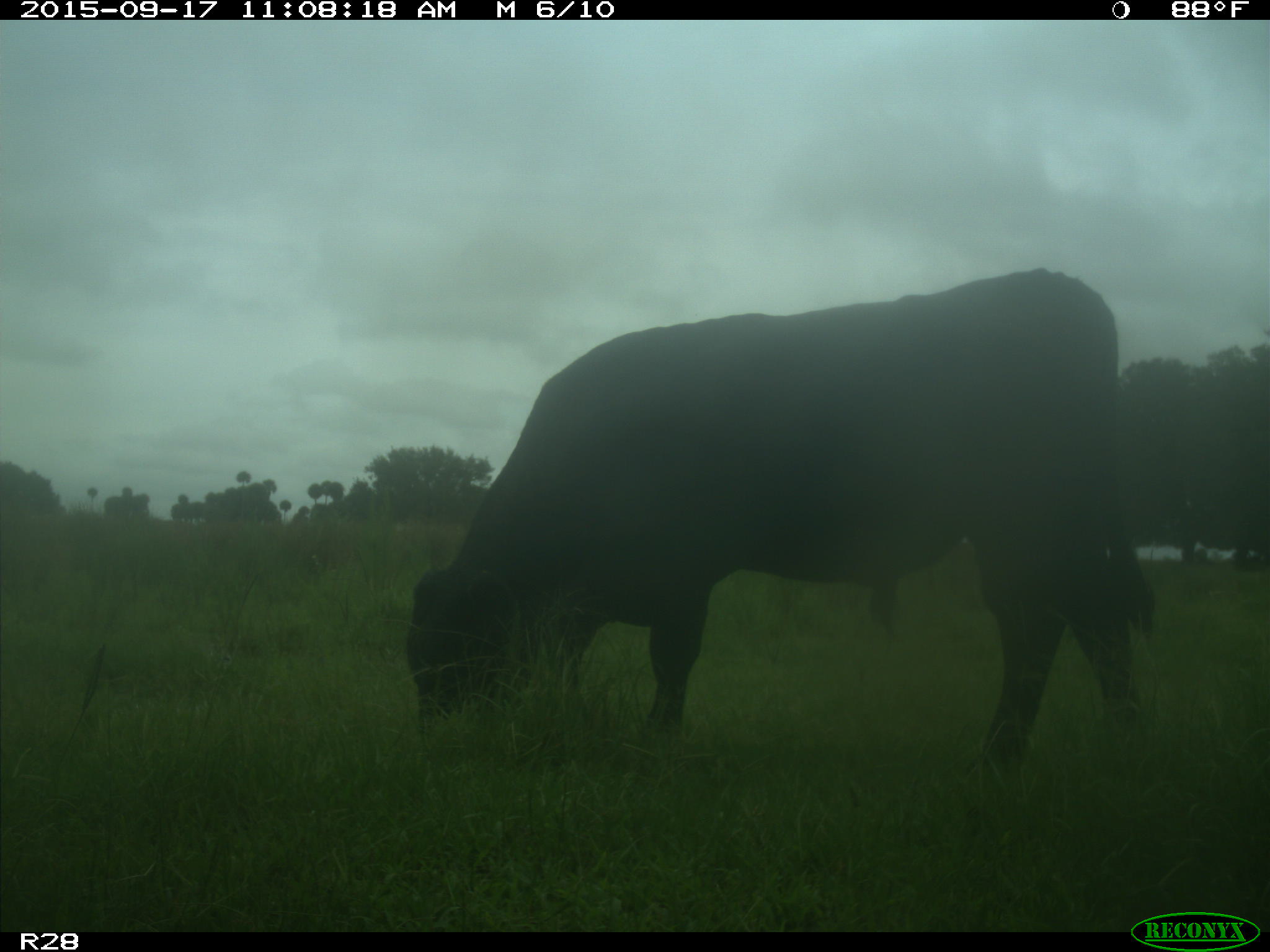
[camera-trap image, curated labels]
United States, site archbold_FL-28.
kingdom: Animalia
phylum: Chordata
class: Mammalia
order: Artiodactyla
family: Bovidae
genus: Bos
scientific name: Bos taurus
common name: domestic cow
Bos taurus (domestic cow).